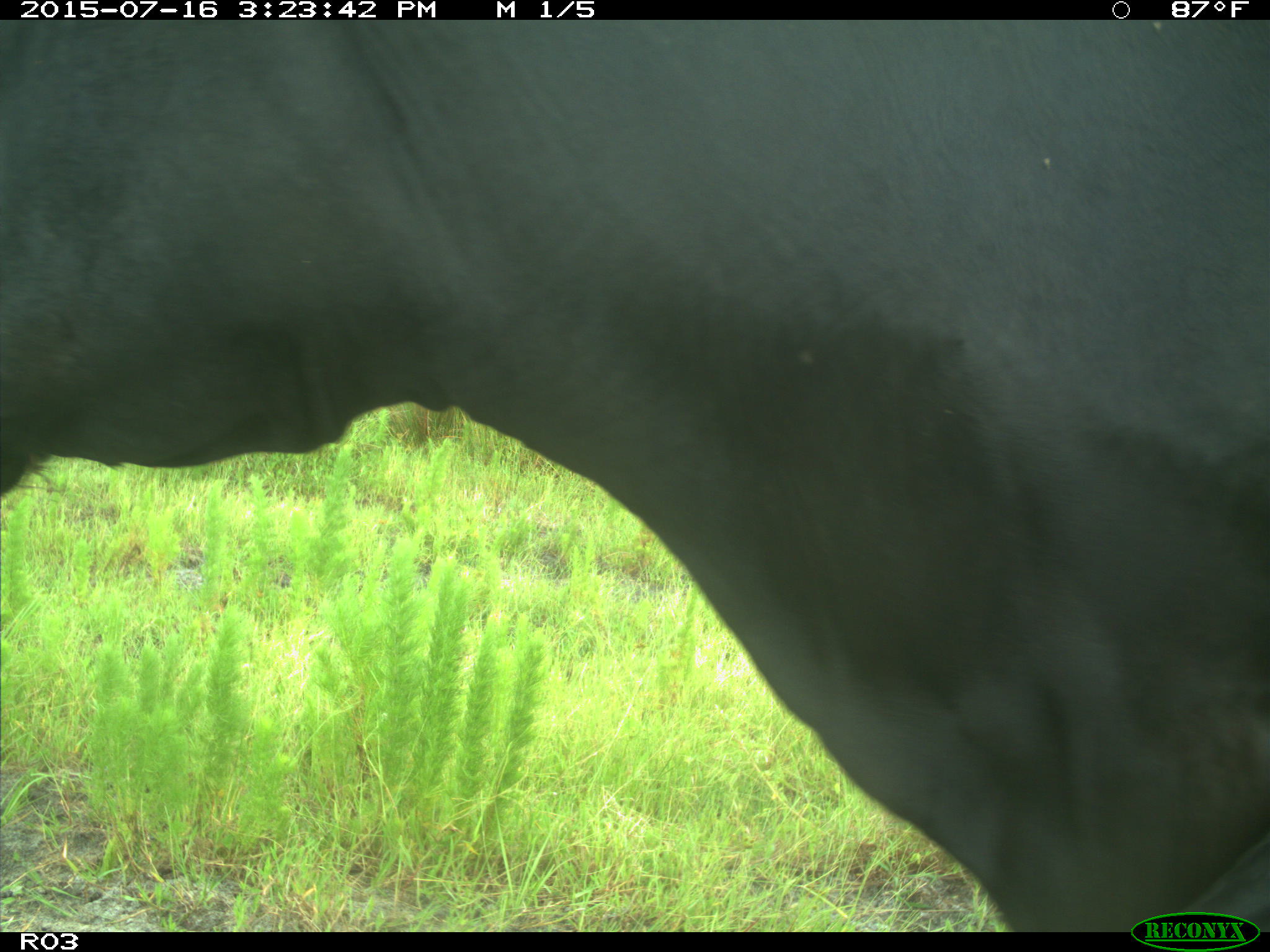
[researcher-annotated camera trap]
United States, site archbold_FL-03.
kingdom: Animalia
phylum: Chordata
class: Mammalia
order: Artiodactyla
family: Bovidae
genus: Bos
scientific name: Bos taurus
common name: domestic cow